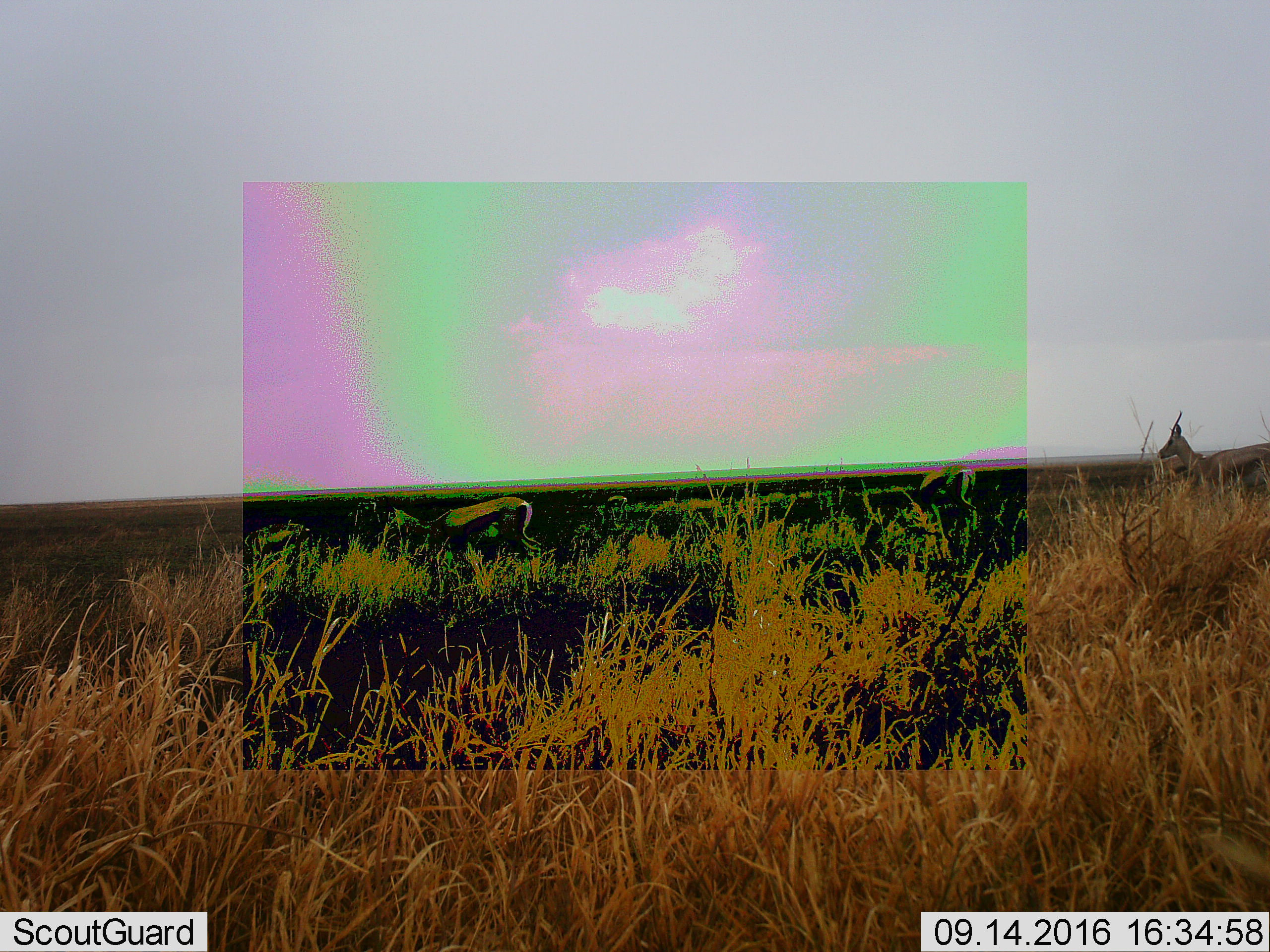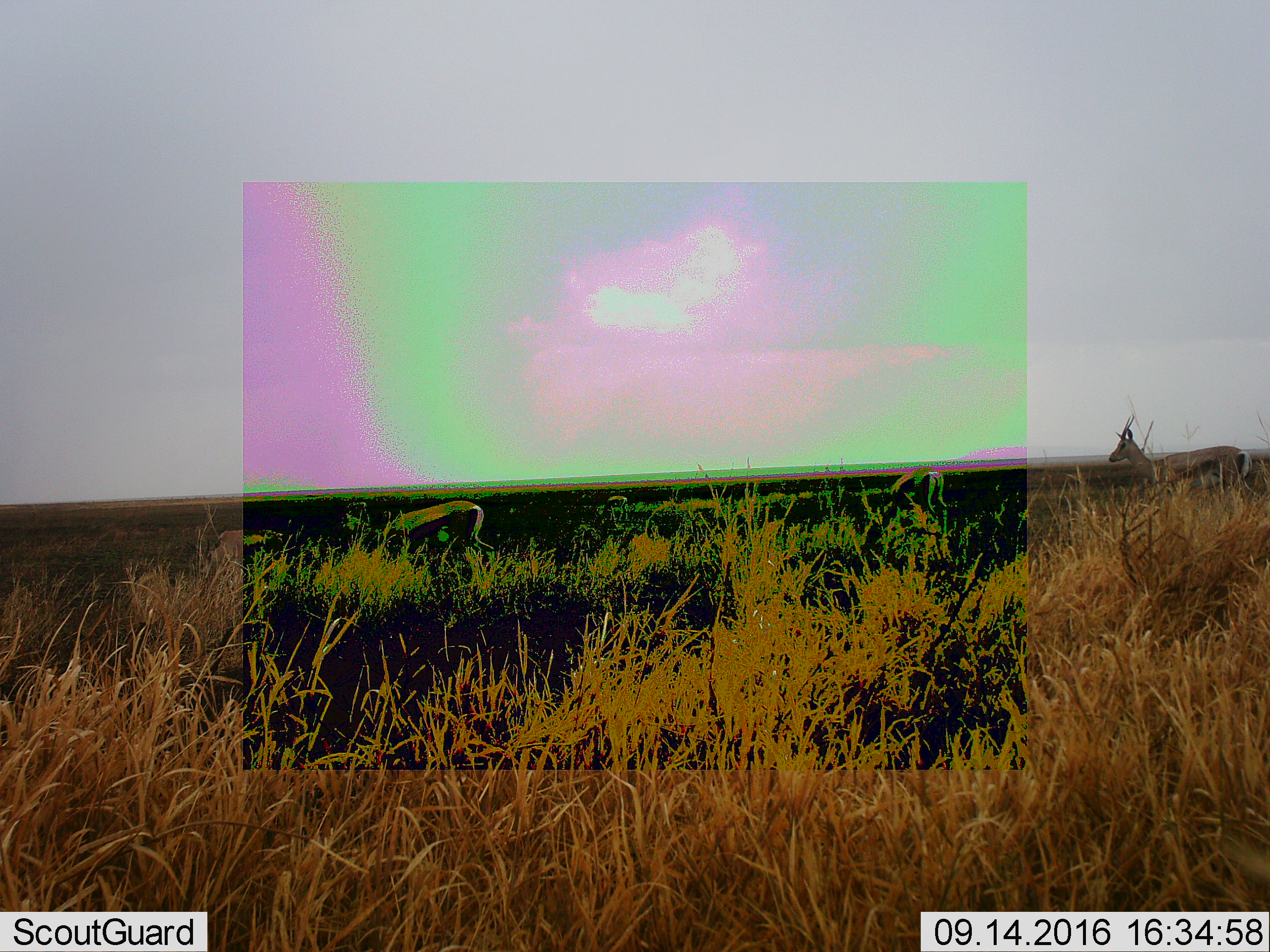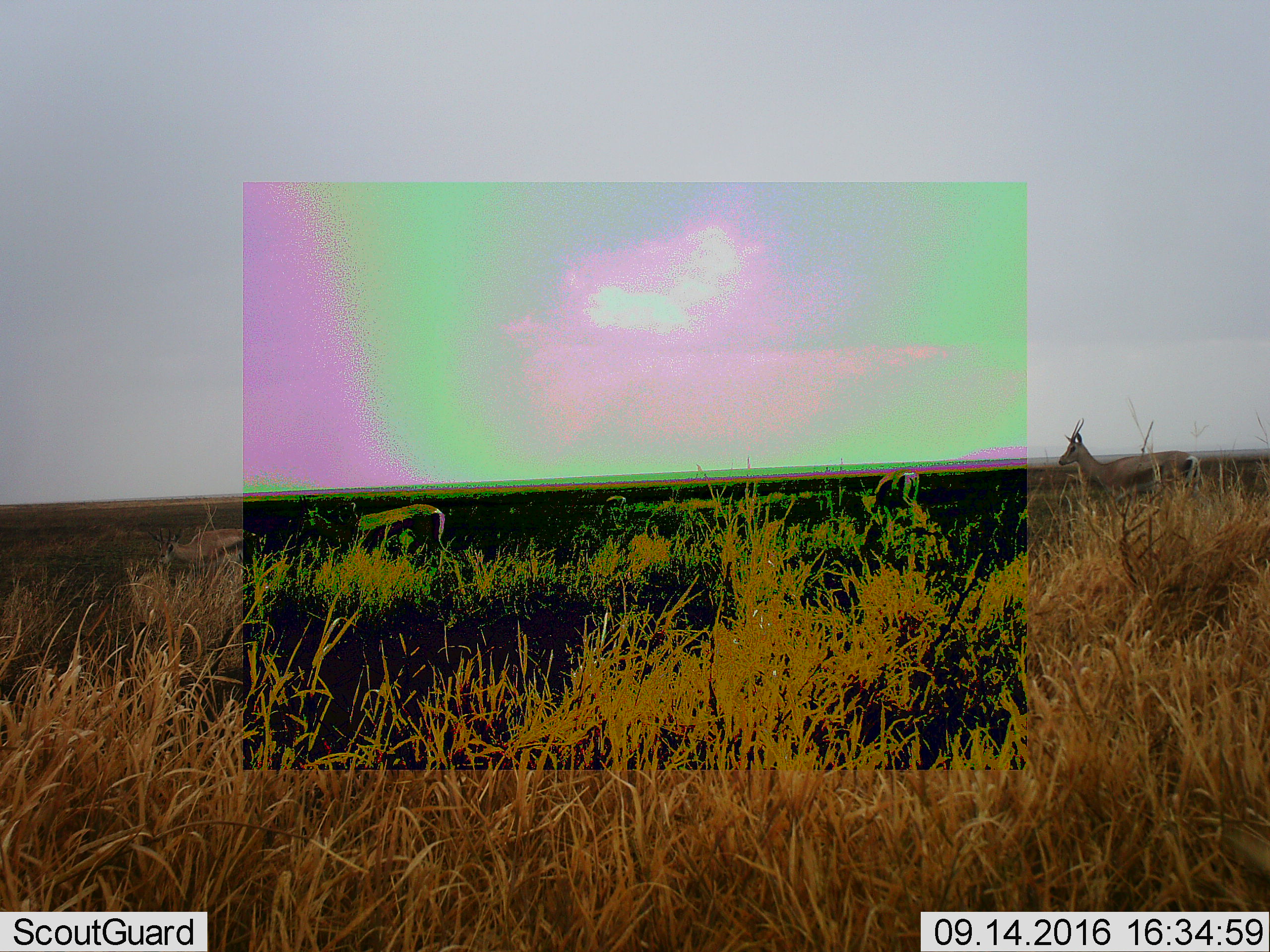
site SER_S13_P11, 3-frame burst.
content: unidentified animal